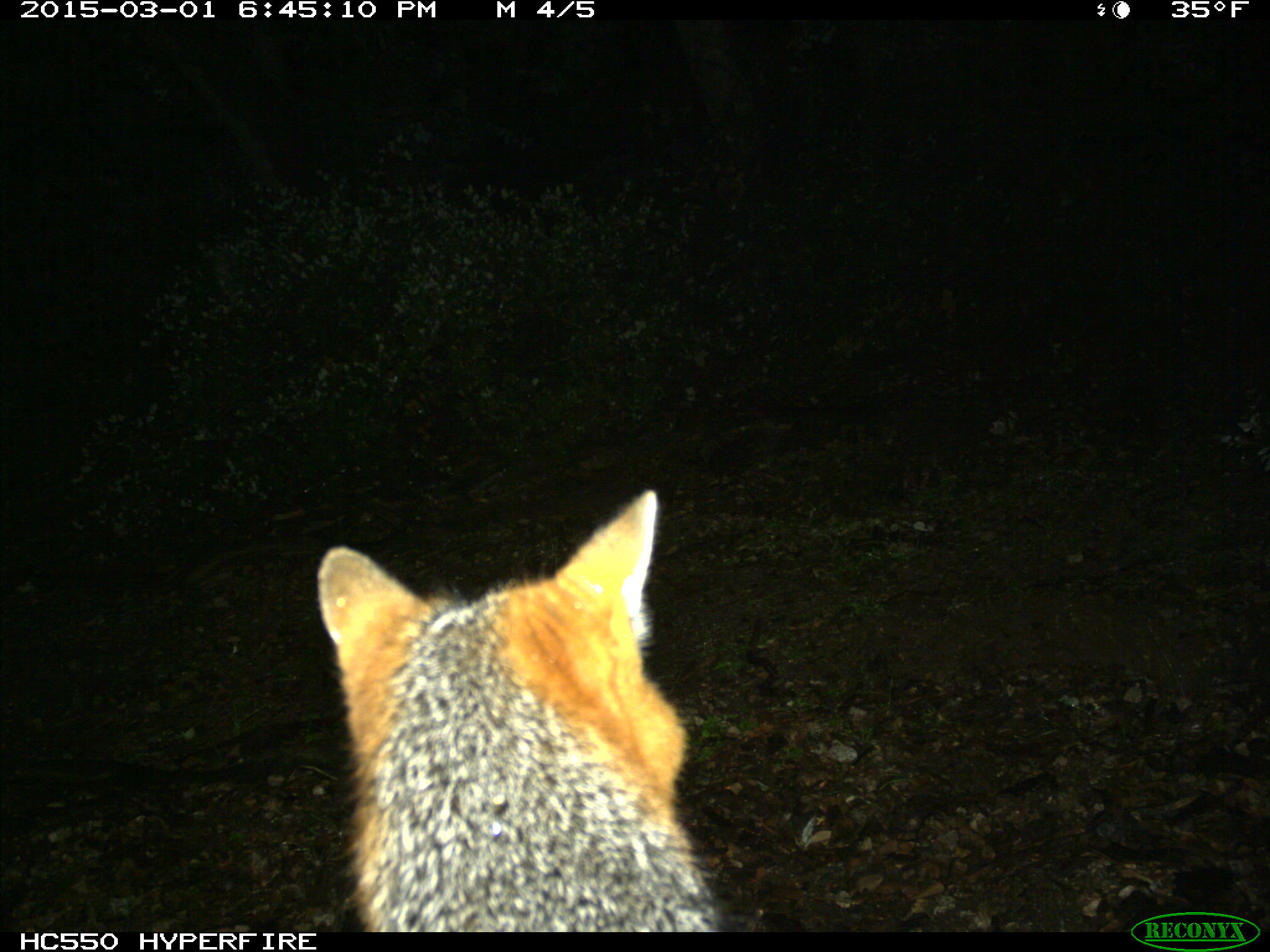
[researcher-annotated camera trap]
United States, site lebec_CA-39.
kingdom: Animalia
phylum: Chordata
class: Mammalia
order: Carnivora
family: Canidae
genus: Urocyon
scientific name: Urocyon cinereoargenteus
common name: gray fox